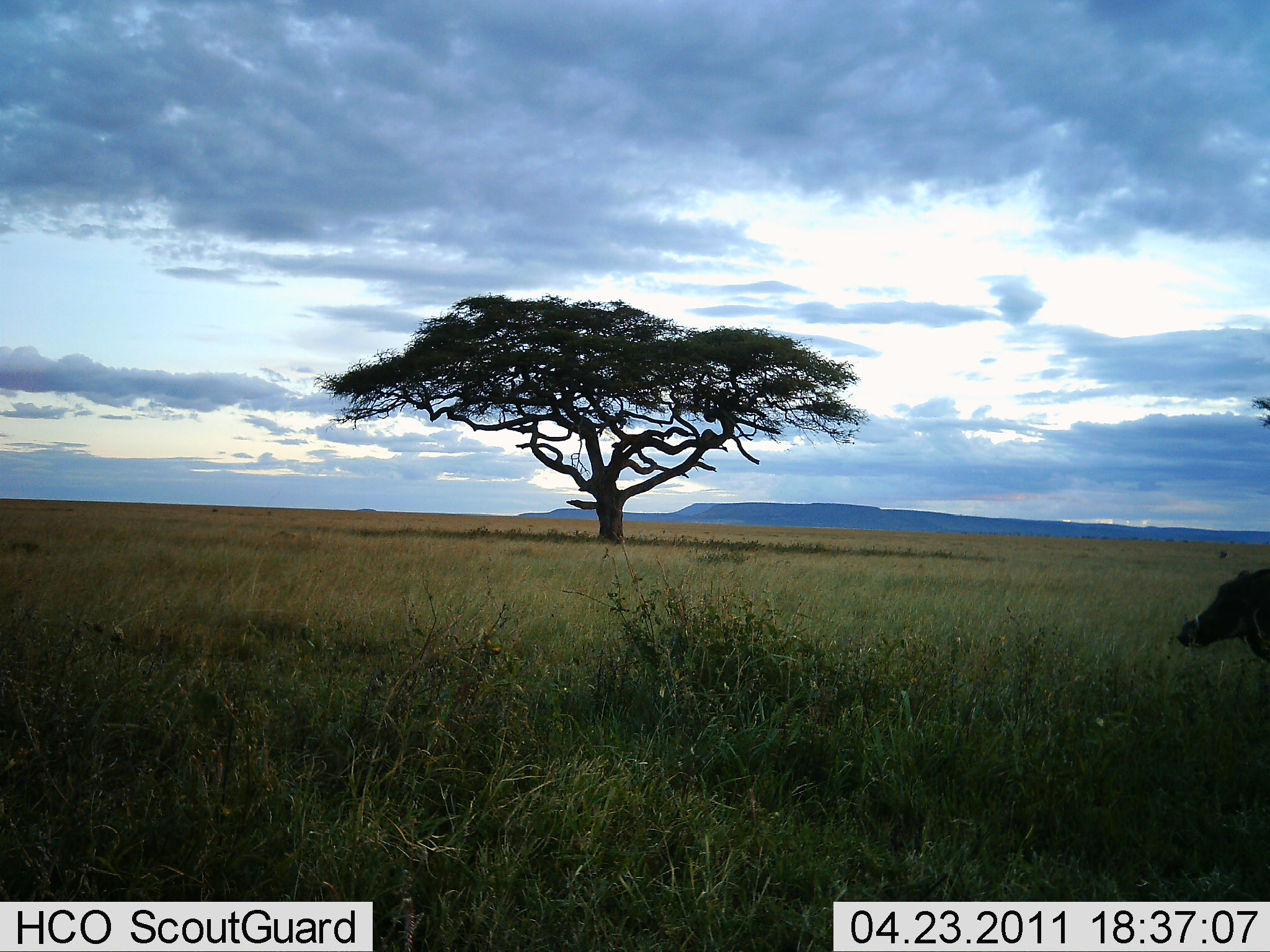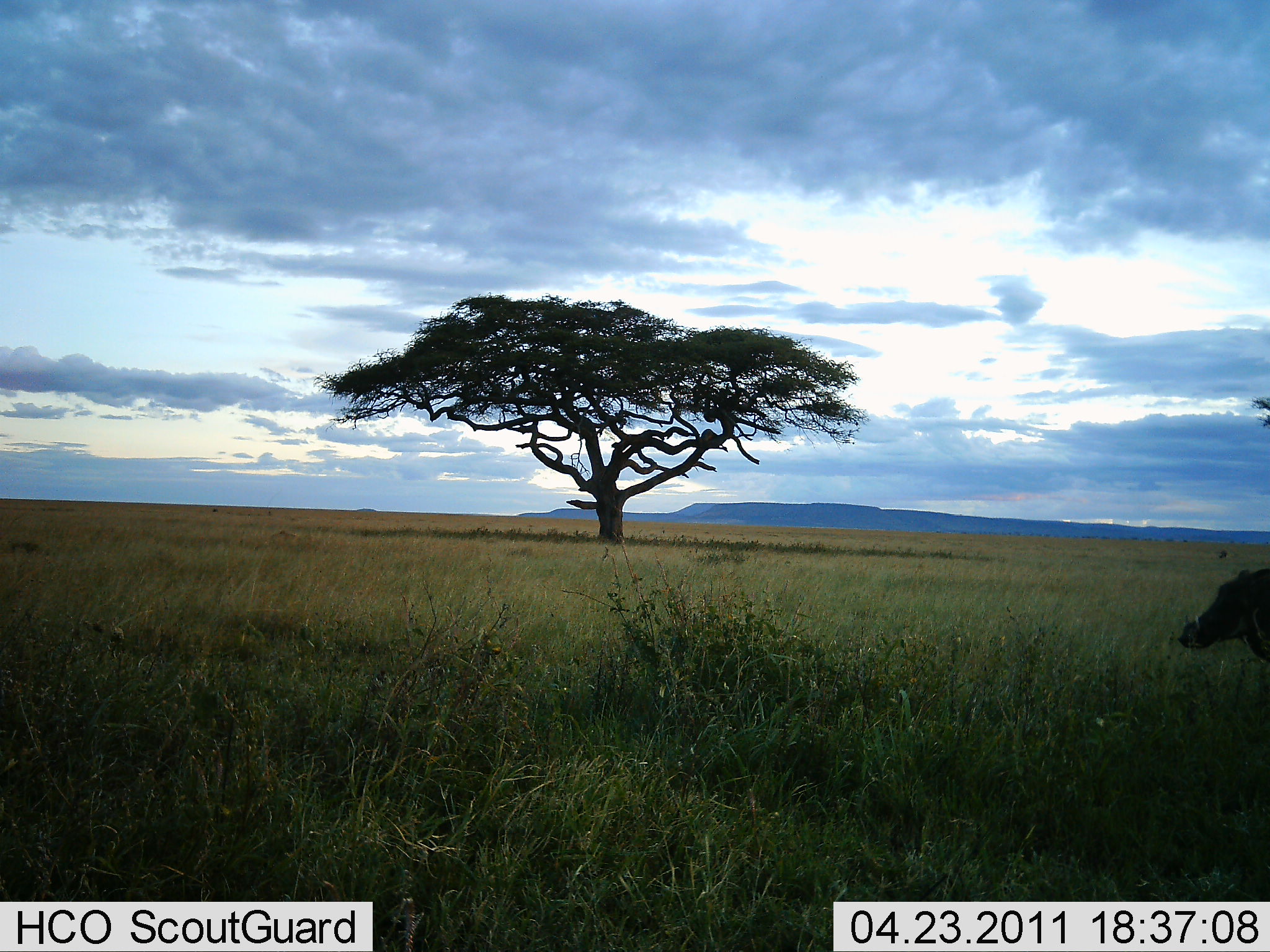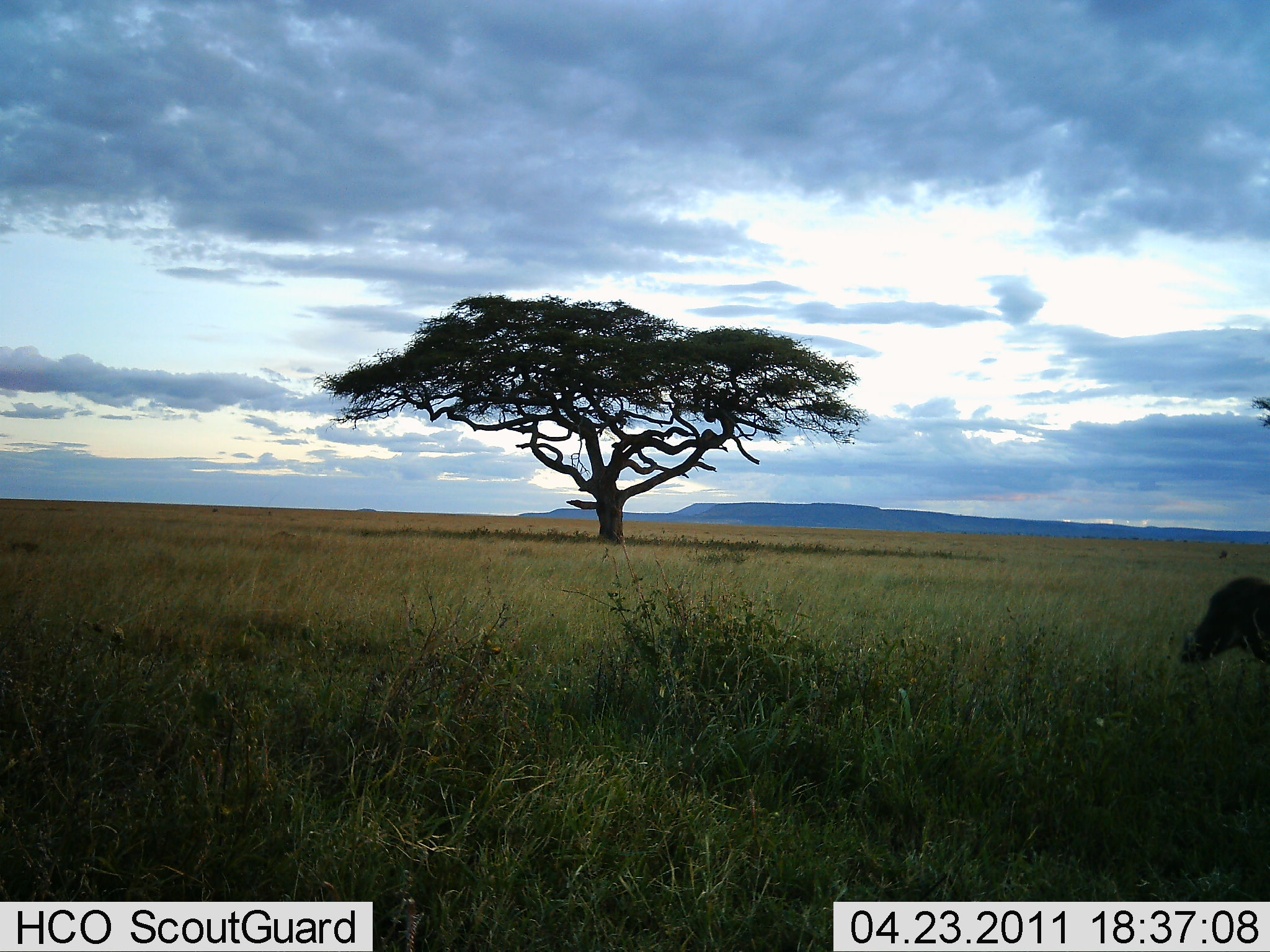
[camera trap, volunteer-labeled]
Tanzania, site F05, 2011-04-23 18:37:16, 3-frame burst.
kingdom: Animalia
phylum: Chordata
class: Mammalia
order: Artiodactyla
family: Suidae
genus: Phacochoerus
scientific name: Phacochoerus africanus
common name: warthog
Warthog (Phacochoerus africanus), count 1. Behavior (volunteer vote fractions): standing 90%, resting 0%, moving 0%, interacting 0%. Young present (vote fraction): 0%. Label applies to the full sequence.